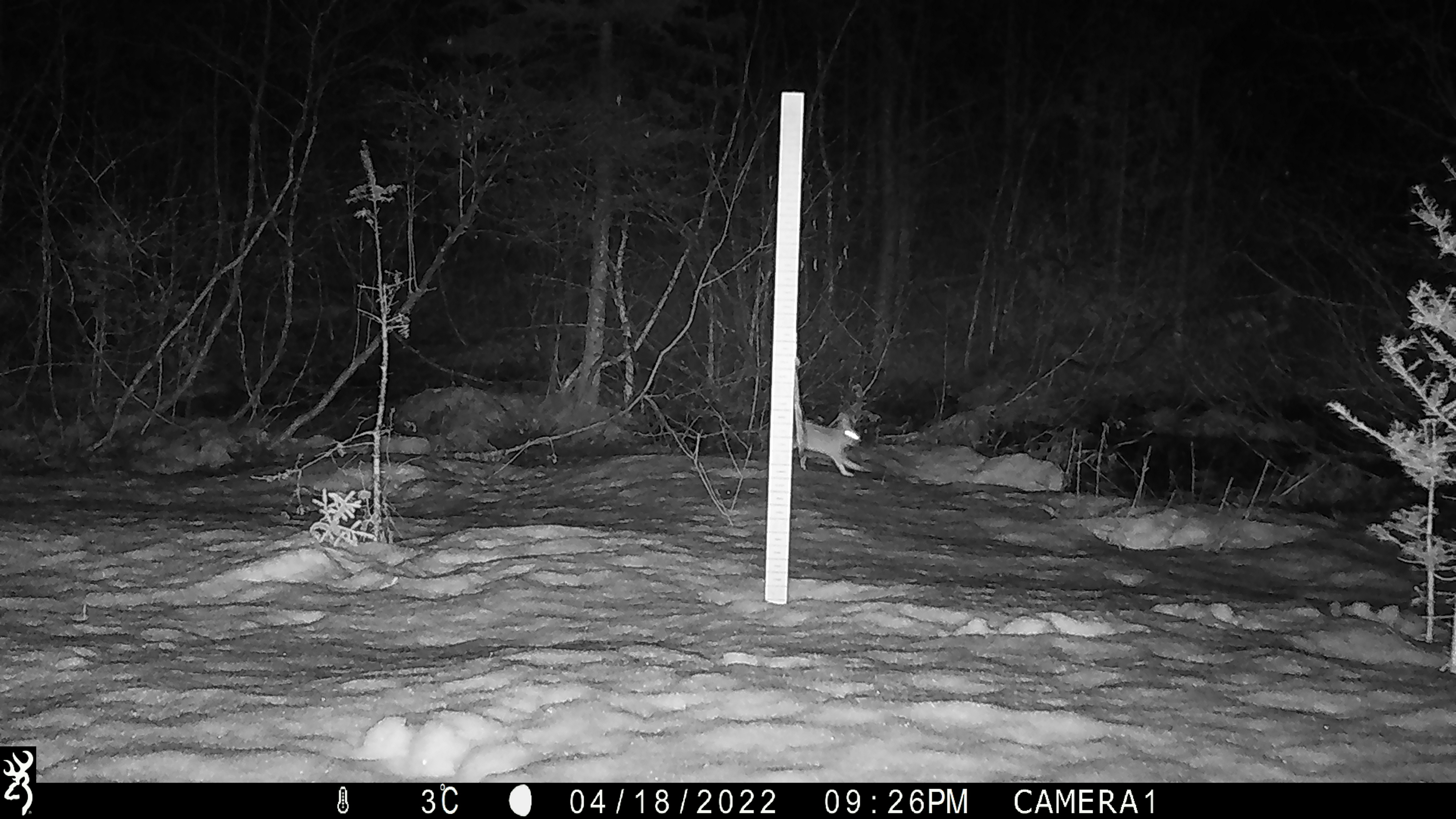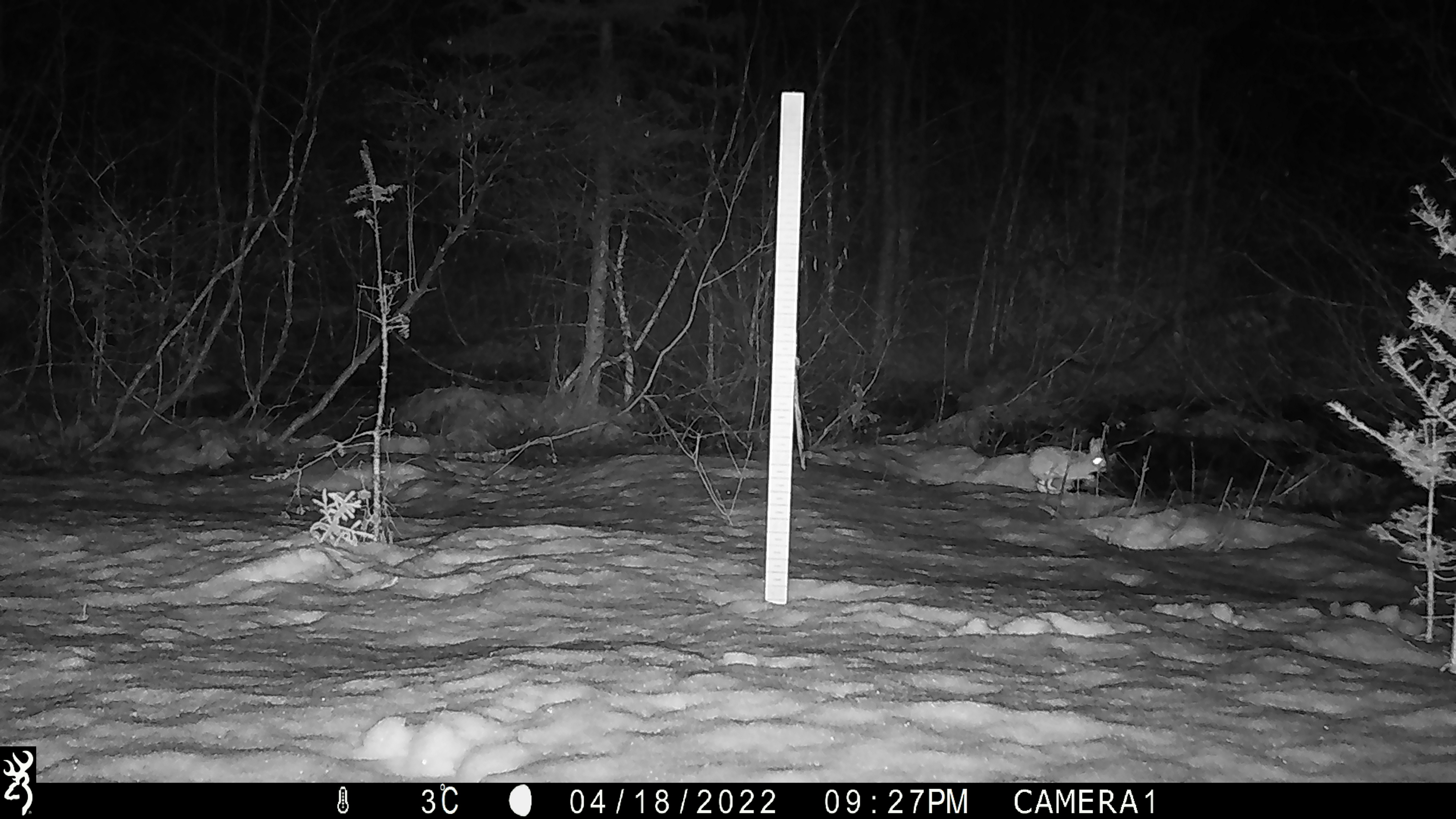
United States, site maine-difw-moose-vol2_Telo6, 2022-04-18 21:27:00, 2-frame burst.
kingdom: Animalia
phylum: Chordata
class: Mammalia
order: Lagomorpha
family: Leporidae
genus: Lepus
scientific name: Lepus americanus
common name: snowshoe hare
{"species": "snowshoe hare (Lepus americanus)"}